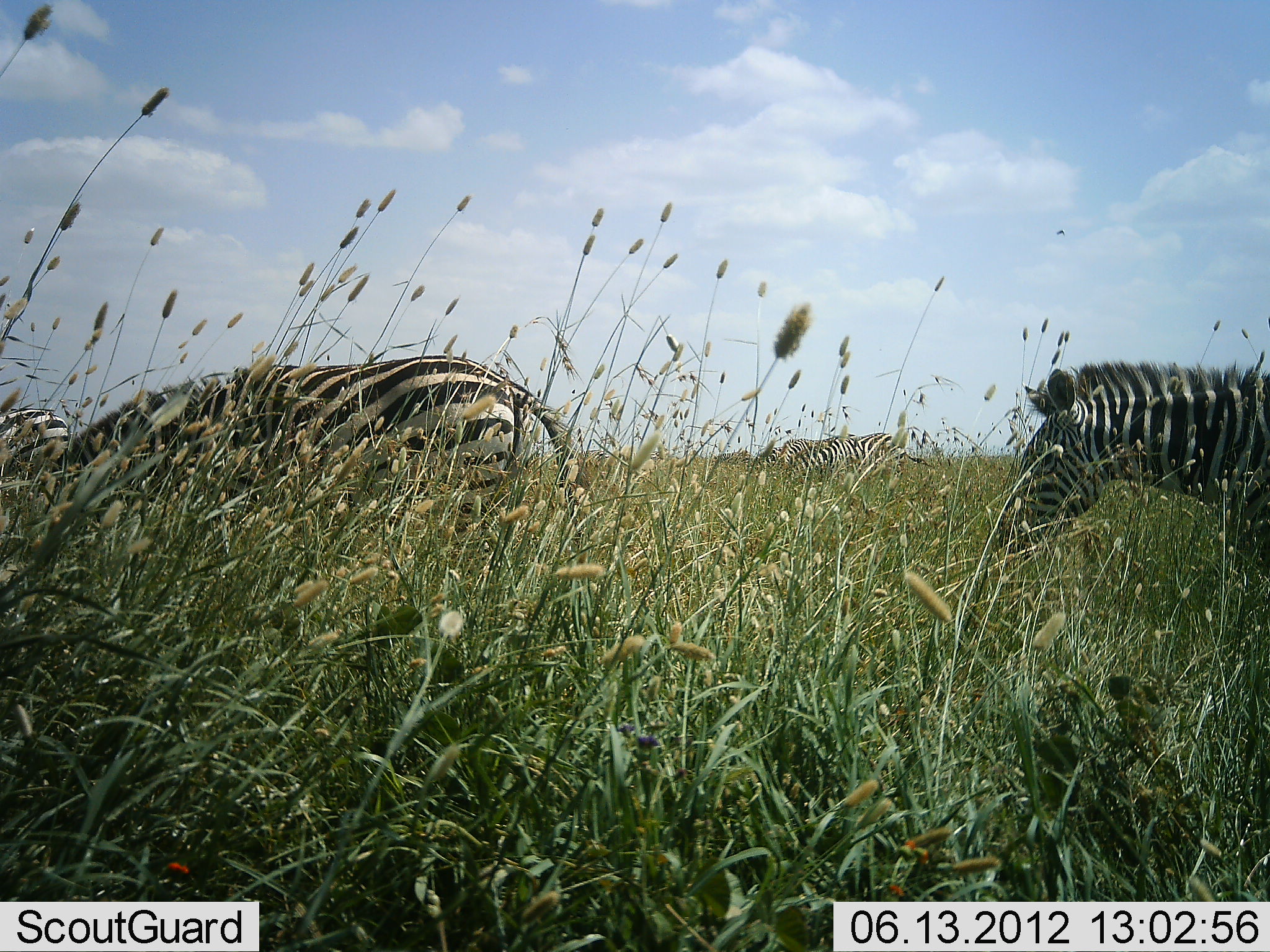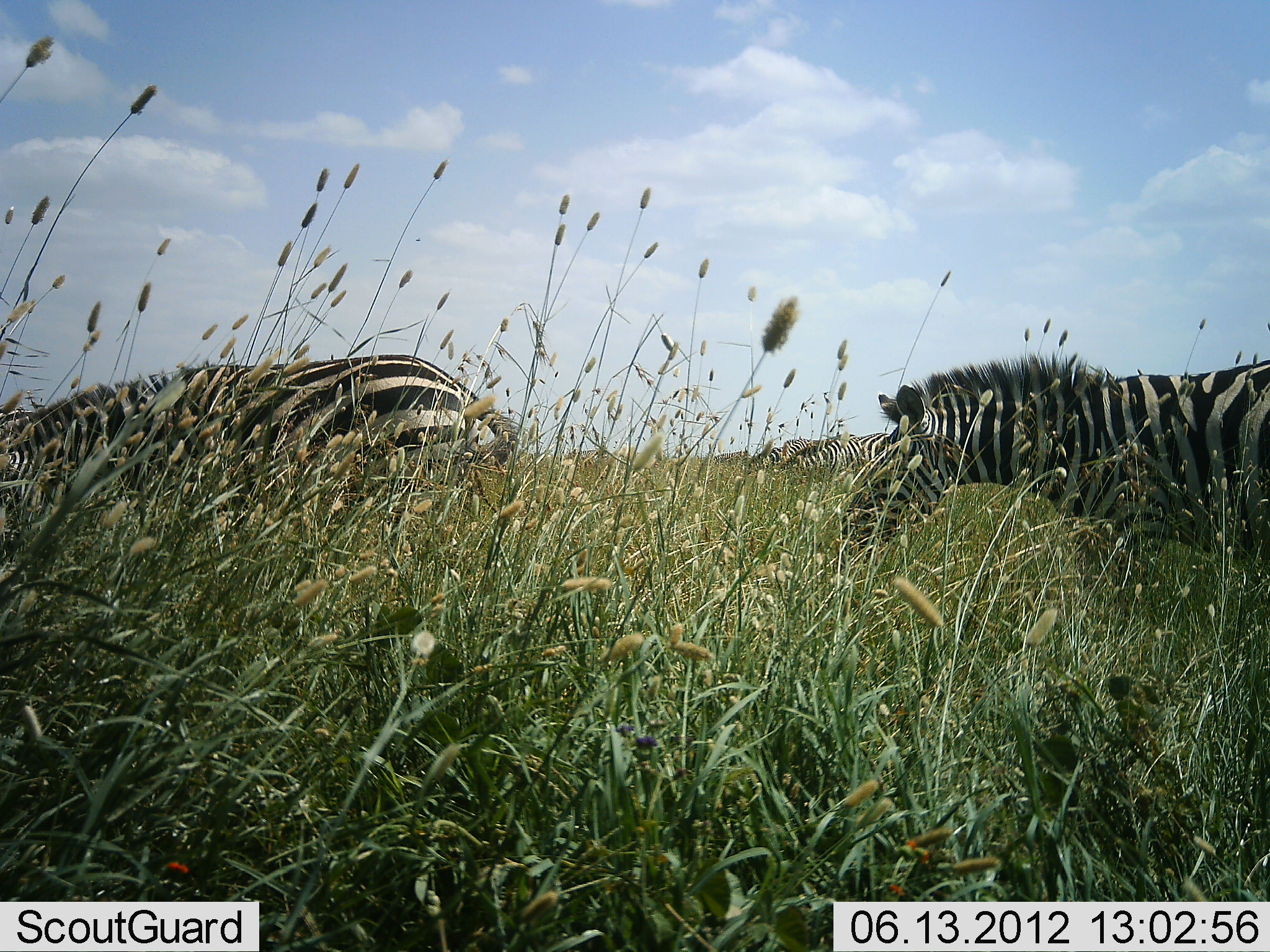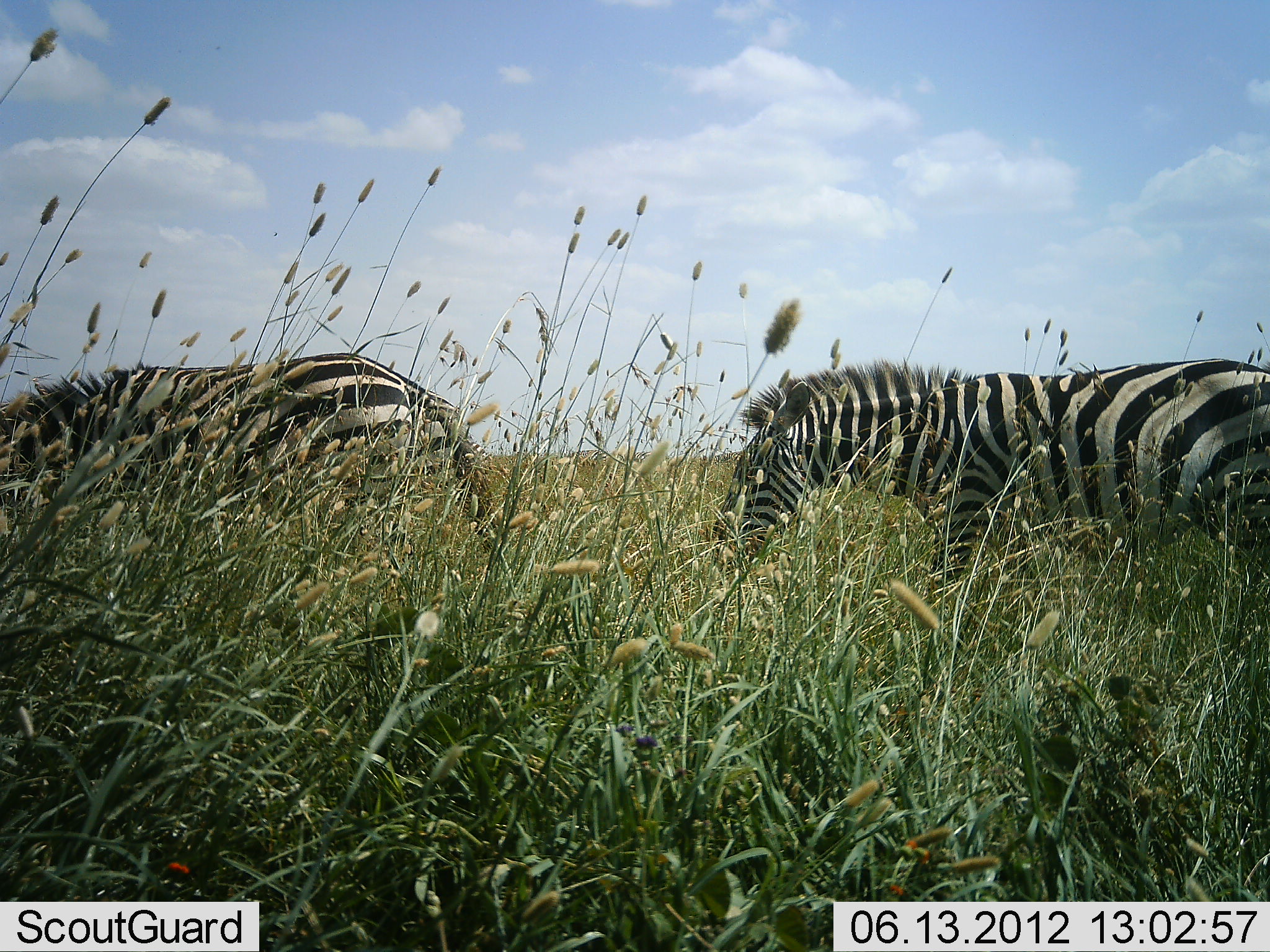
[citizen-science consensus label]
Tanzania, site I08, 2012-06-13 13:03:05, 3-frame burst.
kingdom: Animalia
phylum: Chordata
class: Mammalia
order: Perissodactyla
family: Equidae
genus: Equus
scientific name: Equus quagga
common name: plains zebra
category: zebra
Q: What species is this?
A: Zebra (plains zebra) (Equus quagga).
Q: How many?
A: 4.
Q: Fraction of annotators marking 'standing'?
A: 30%.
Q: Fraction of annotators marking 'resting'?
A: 0%.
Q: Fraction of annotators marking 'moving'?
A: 70%.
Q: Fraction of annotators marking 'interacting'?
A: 0%.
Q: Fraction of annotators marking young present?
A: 0%.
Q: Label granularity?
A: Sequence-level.